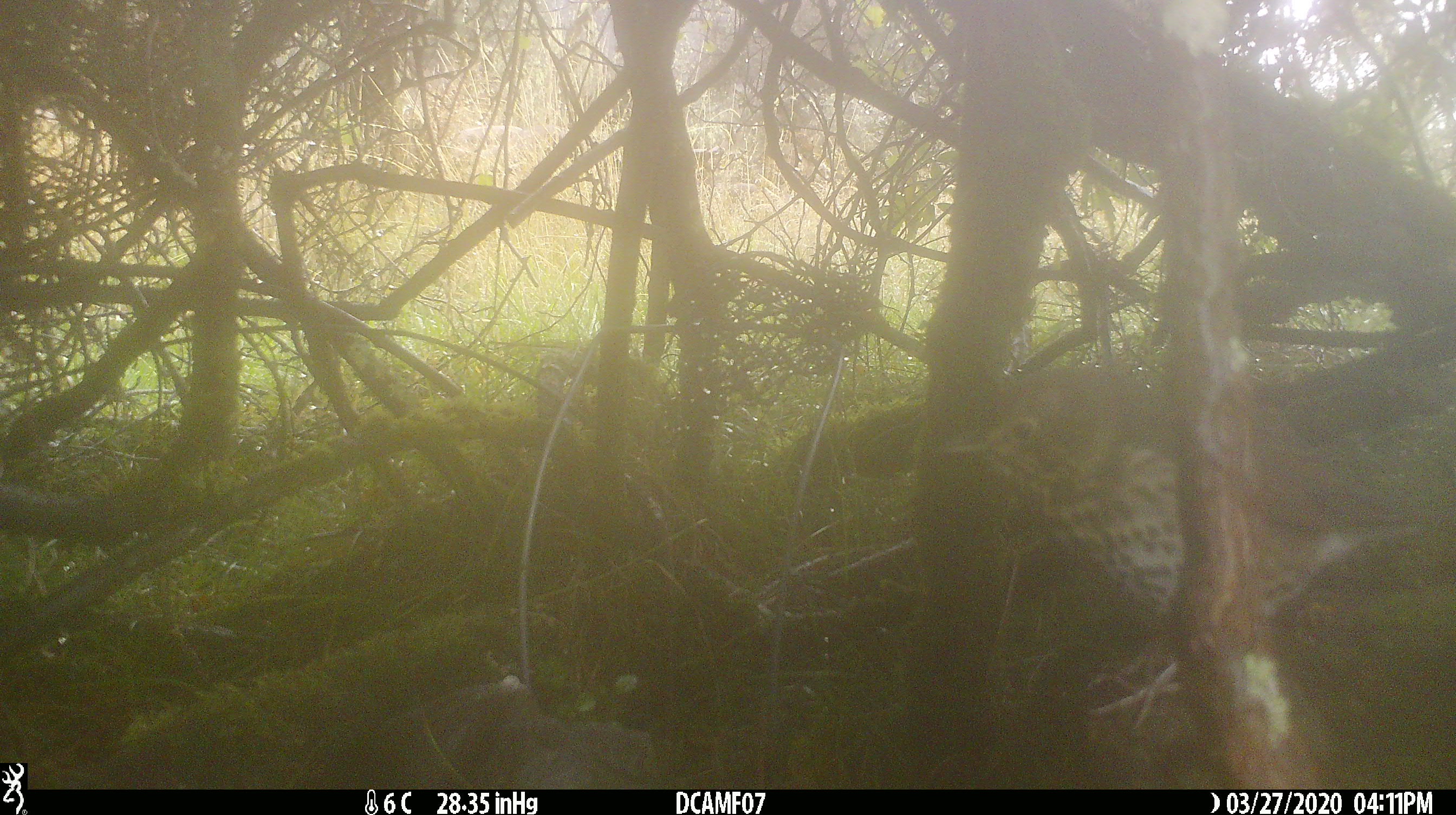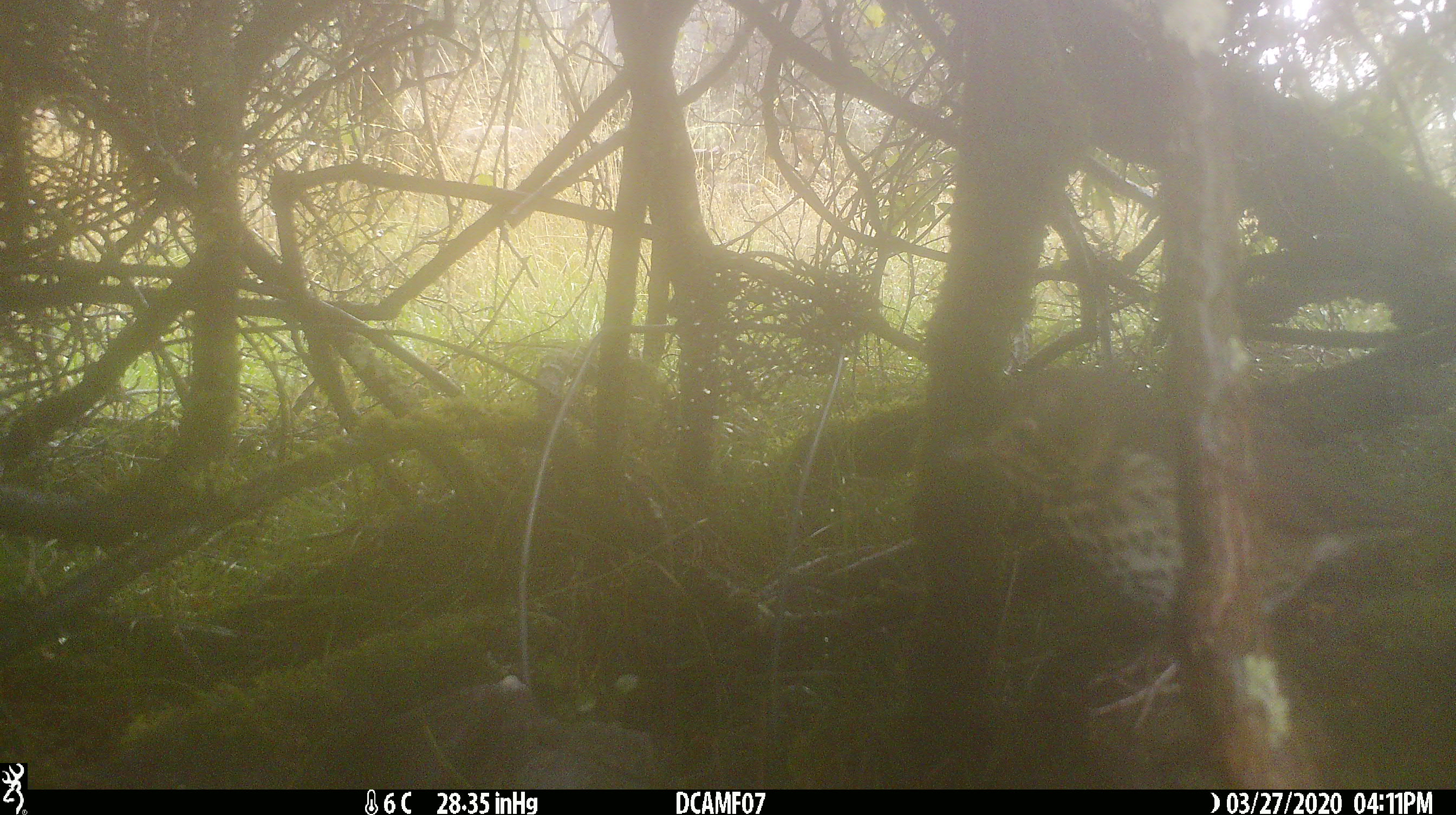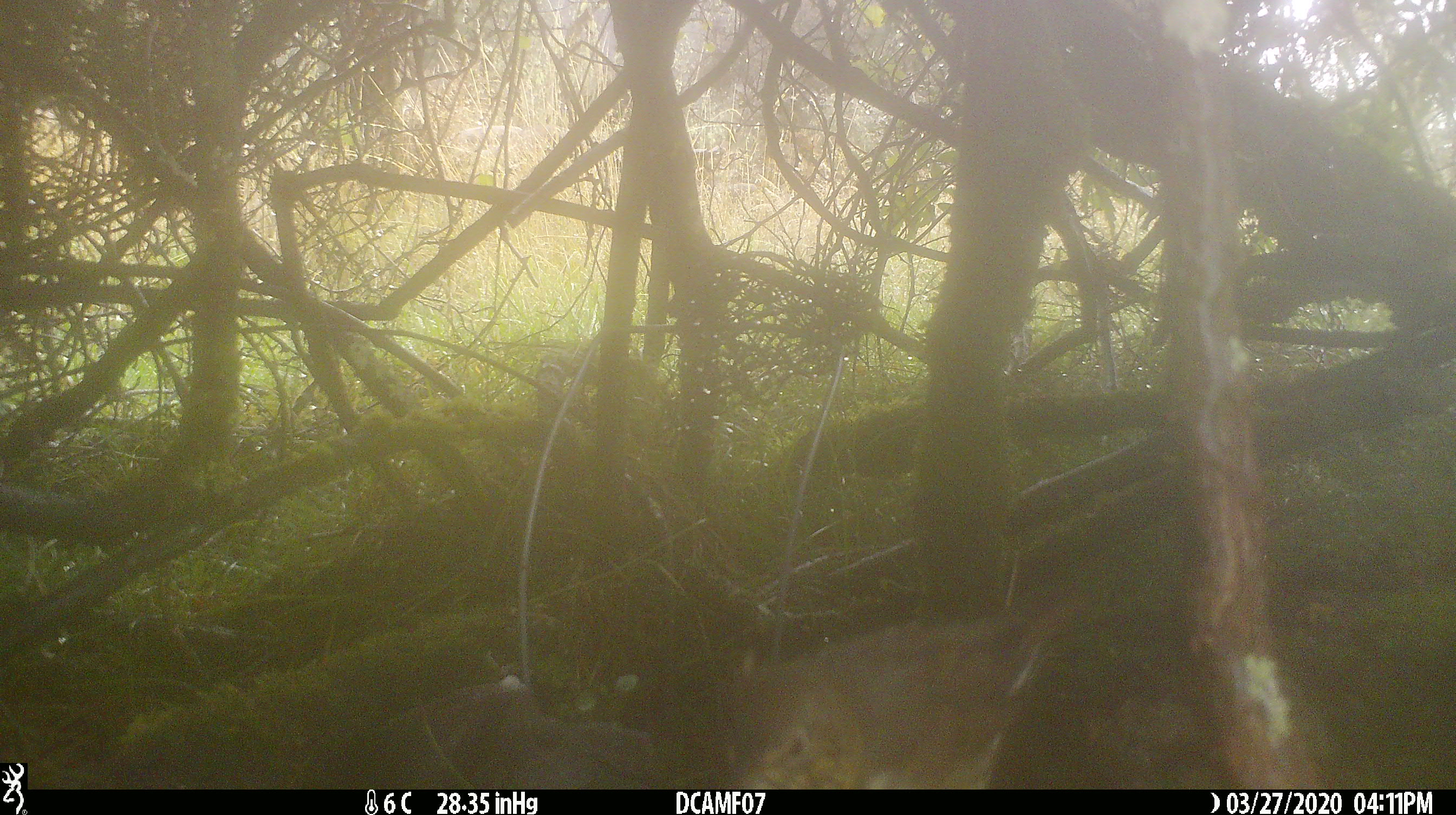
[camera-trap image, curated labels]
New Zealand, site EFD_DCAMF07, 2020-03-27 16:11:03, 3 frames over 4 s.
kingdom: Animalia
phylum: Chordata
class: Aves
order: Passeriformes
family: Turdidae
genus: Turdus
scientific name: Turdus philomelos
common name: song thrush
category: thrush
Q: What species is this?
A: Thrush (song thrush) (Turdus philomelos).